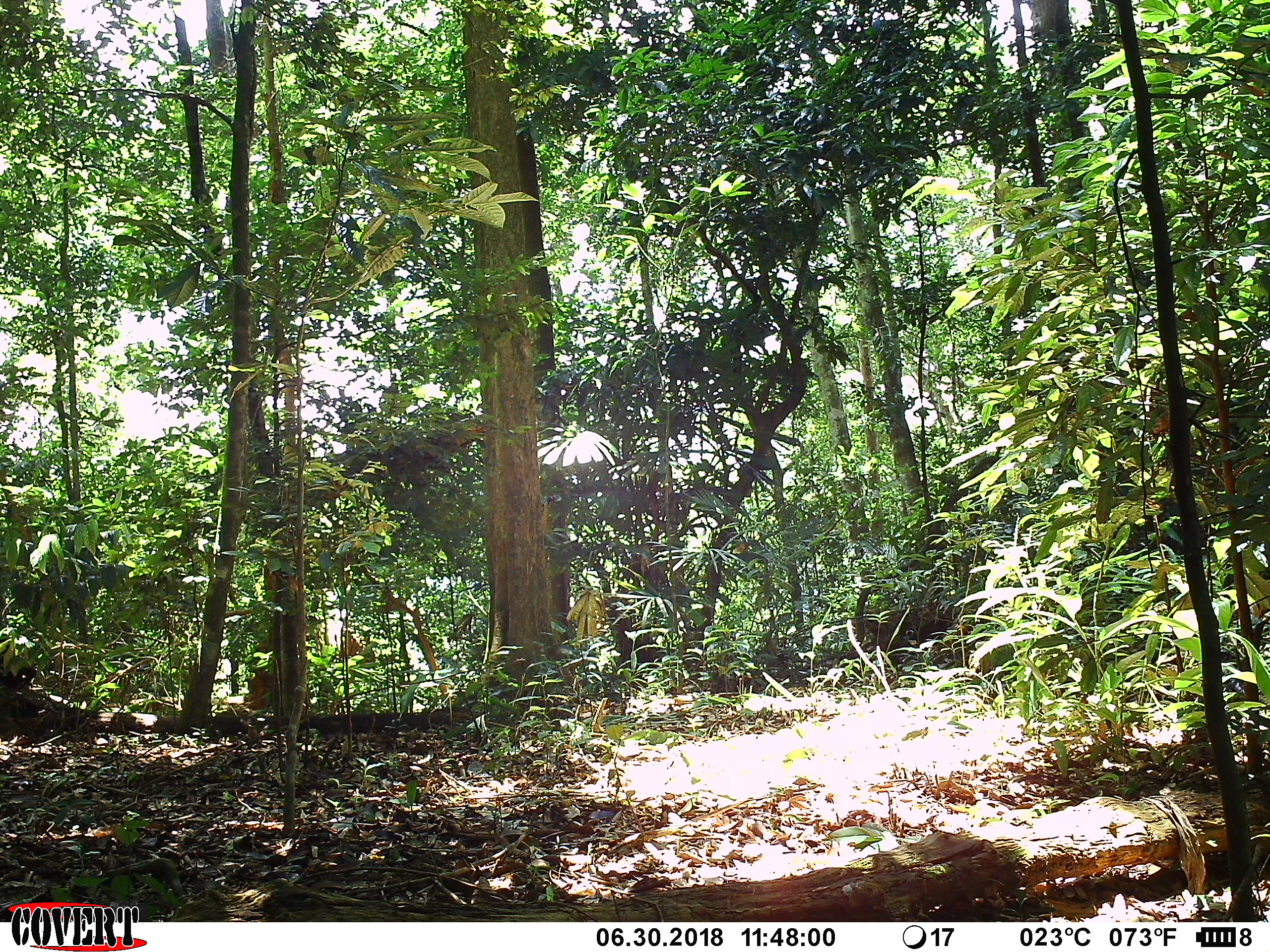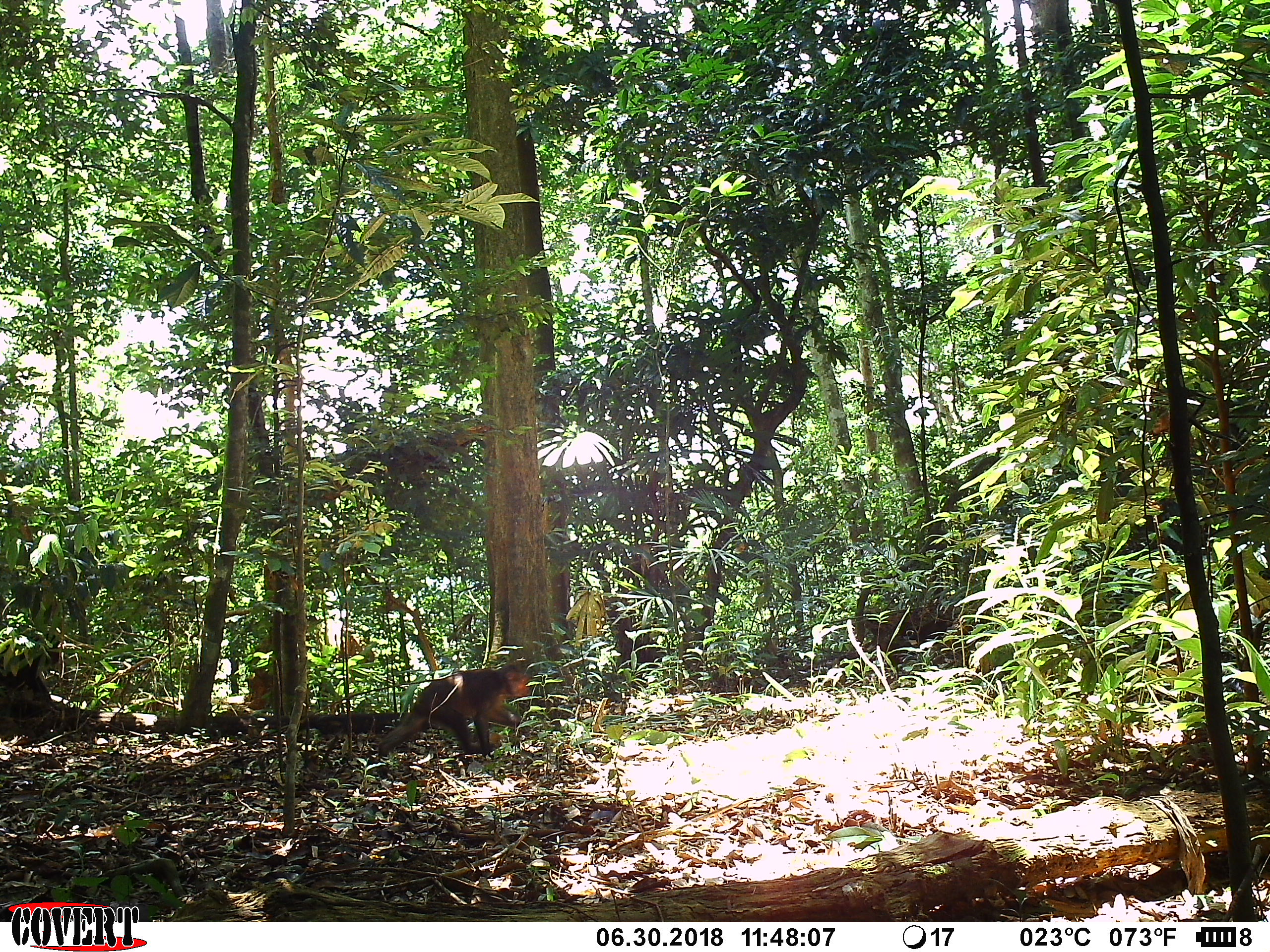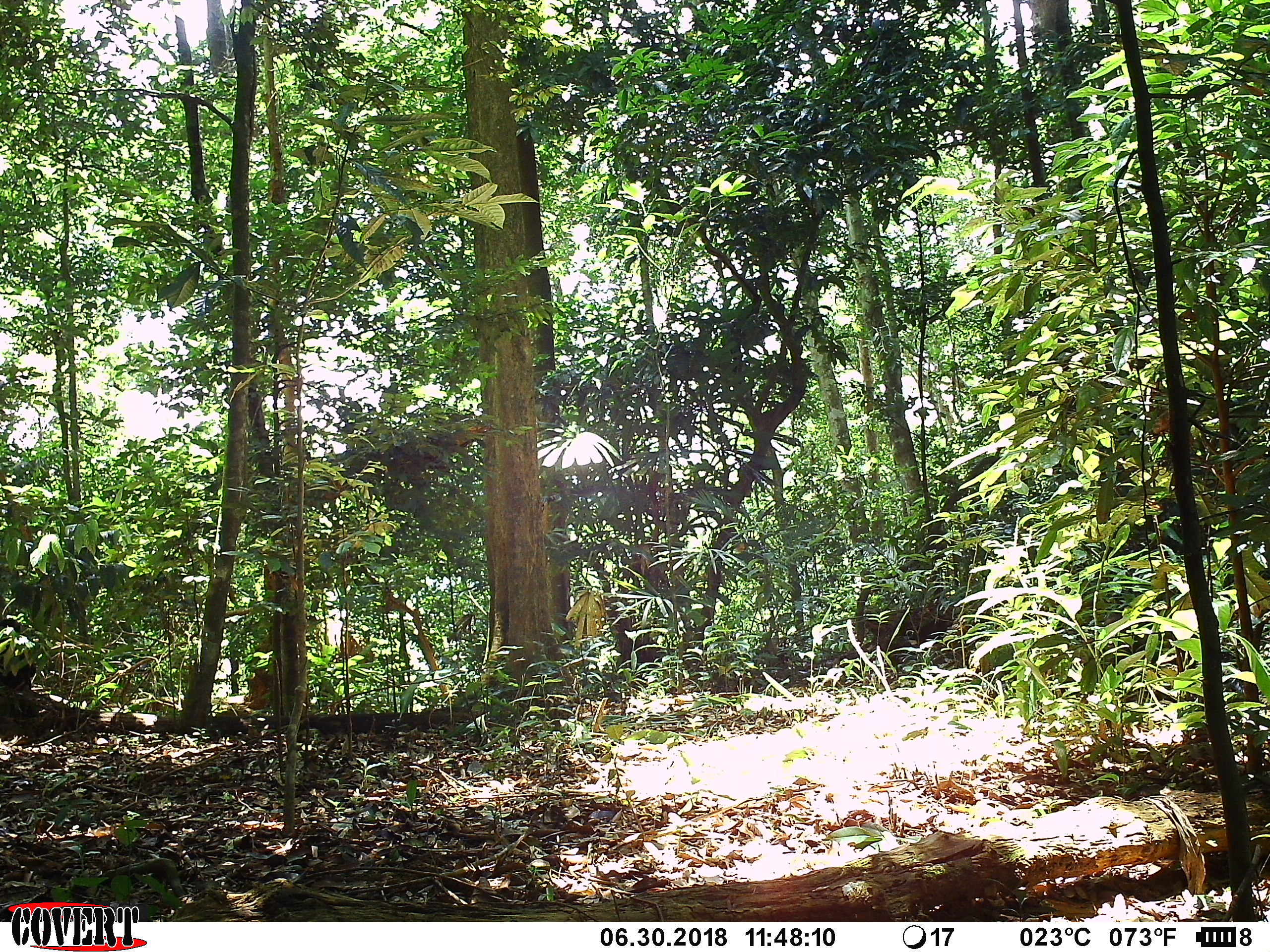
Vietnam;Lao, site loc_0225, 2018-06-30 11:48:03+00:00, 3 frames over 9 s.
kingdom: Animalia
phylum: Chordata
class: Mammalia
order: Primates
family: Cercopithecidae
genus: Macaca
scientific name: Macaca arctoides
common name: stump-tailed macaque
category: stump tailed macaque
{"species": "stump tailed macaque (stump-tailed macaque) (Macaca arctoides)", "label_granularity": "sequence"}